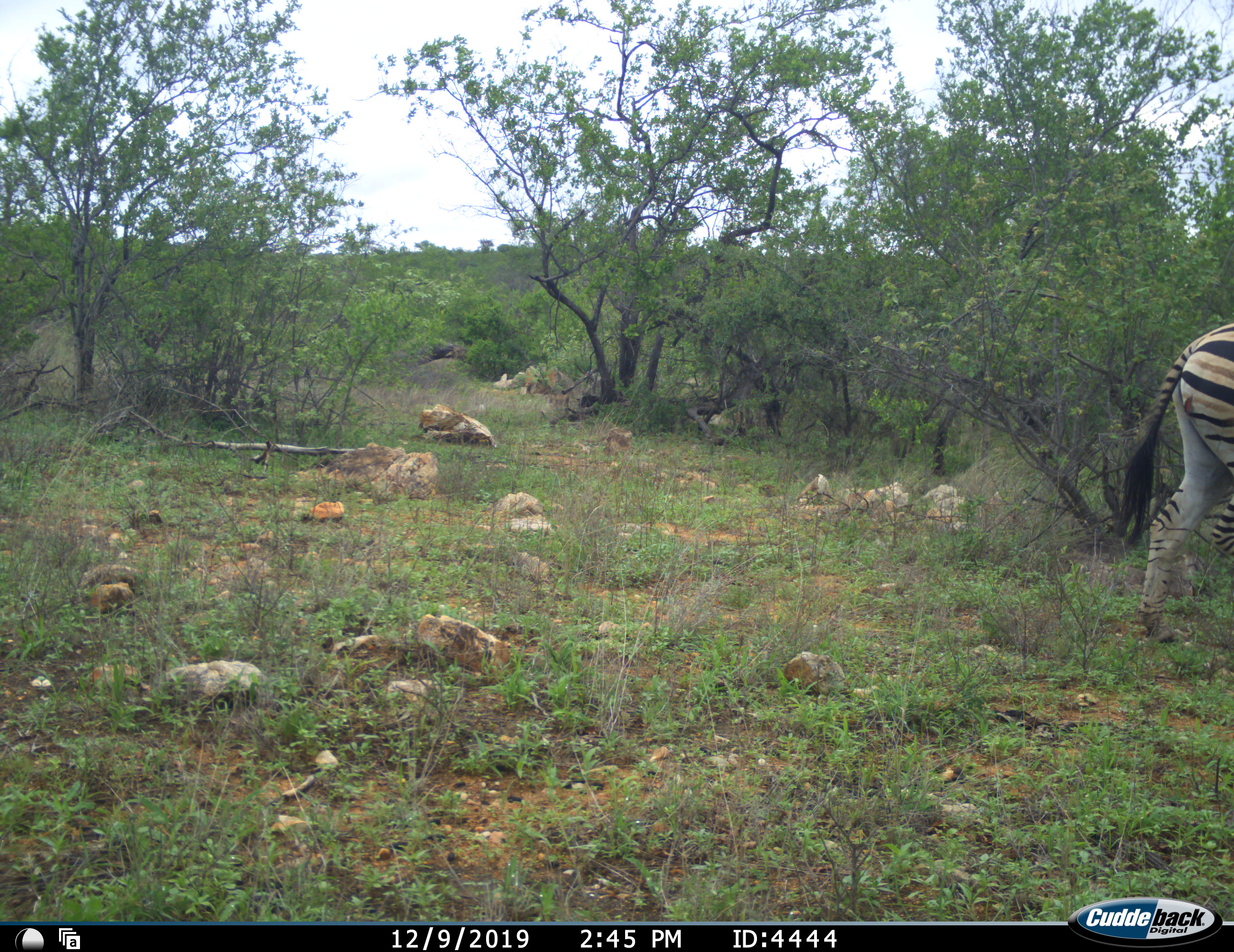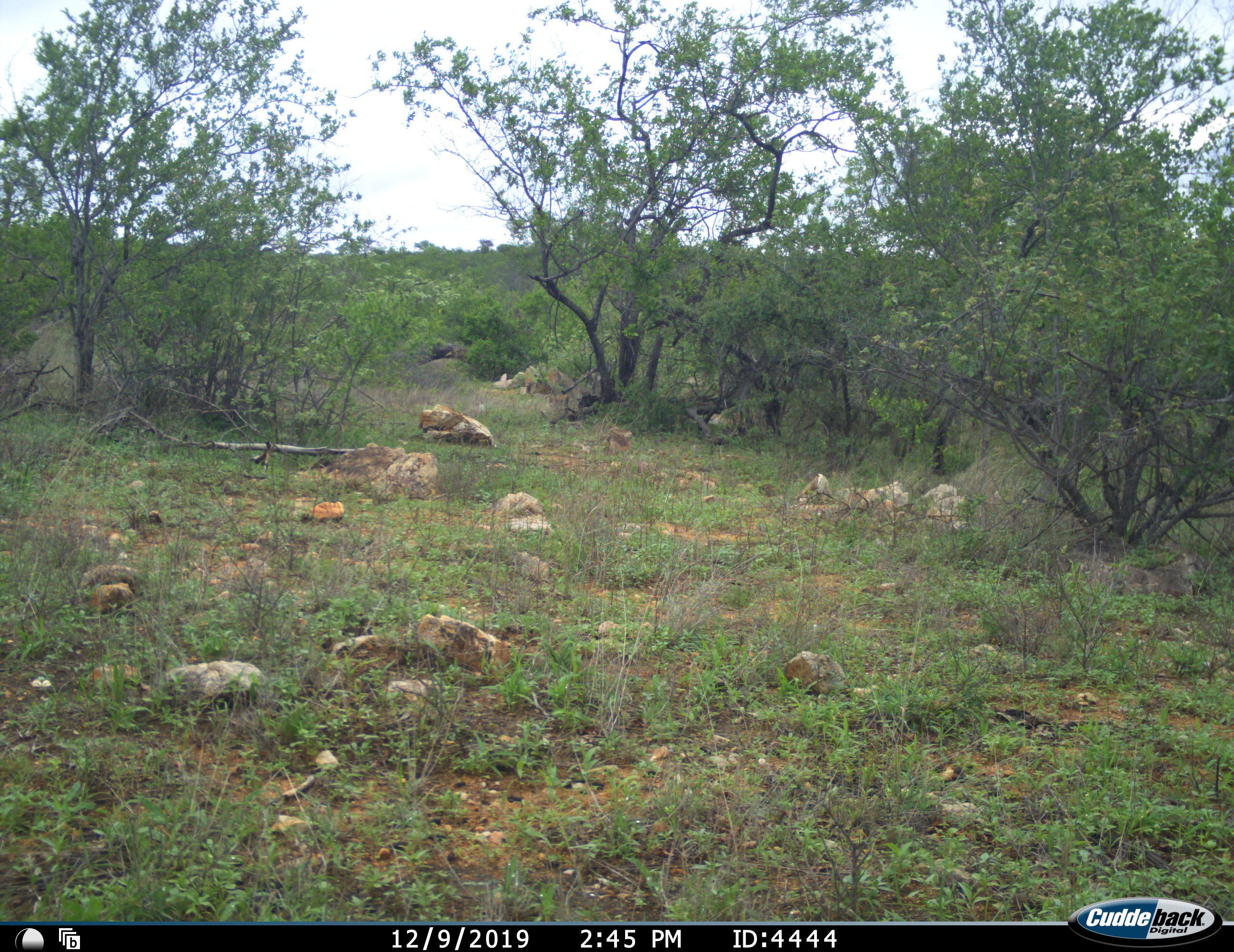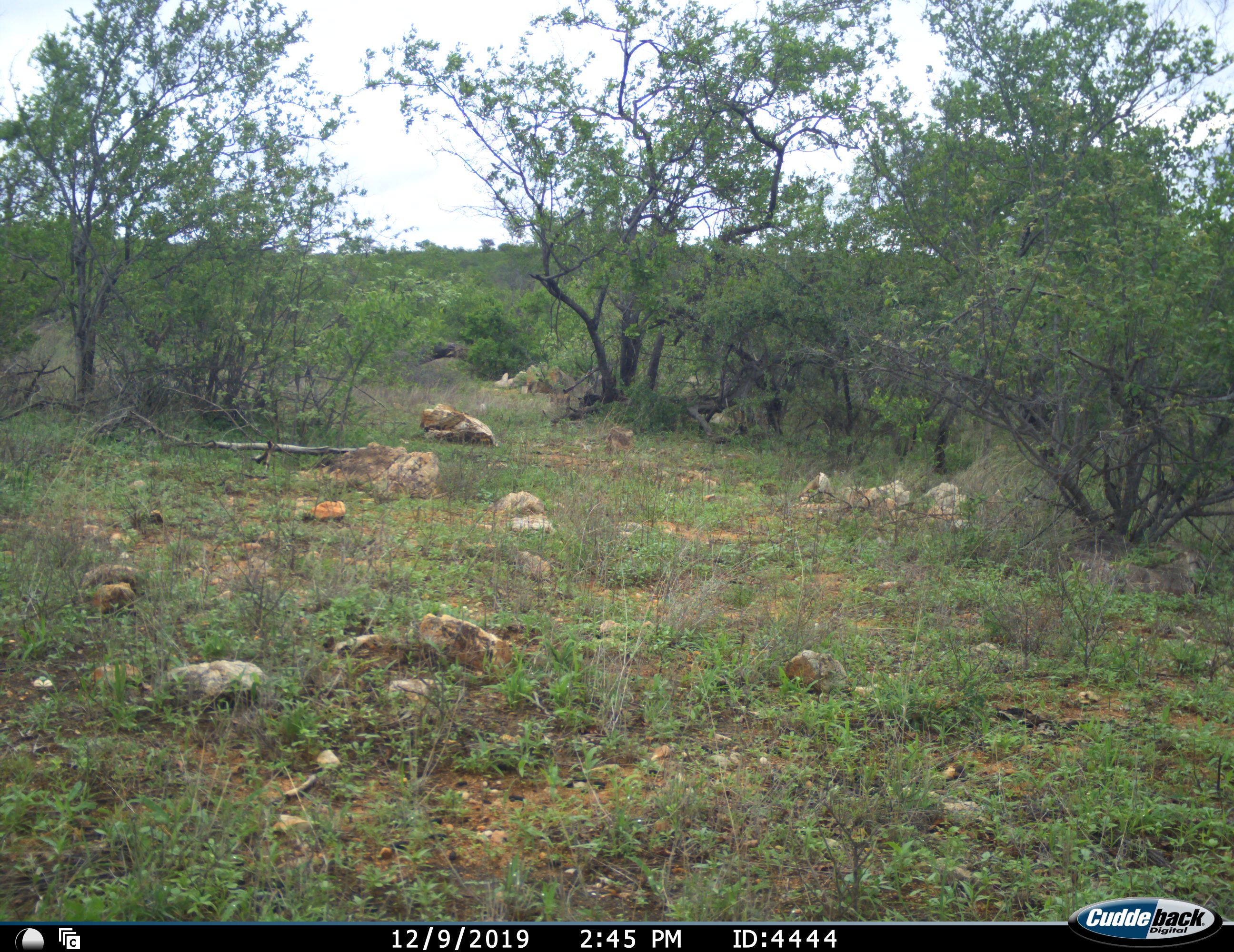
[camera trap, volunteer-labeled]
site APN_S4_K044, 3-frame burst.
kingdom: Animalia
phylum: Chordata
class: Mammalia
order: Perissodactyla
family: Equidae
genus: Equus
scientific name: Equus quagga burchellii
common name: burchell's zebra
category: zebraburchells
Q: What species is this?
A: Zebraburchells (burchell's zebra) (Equus quagga burchellii).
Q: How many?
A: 1.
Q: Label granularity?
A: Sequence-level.